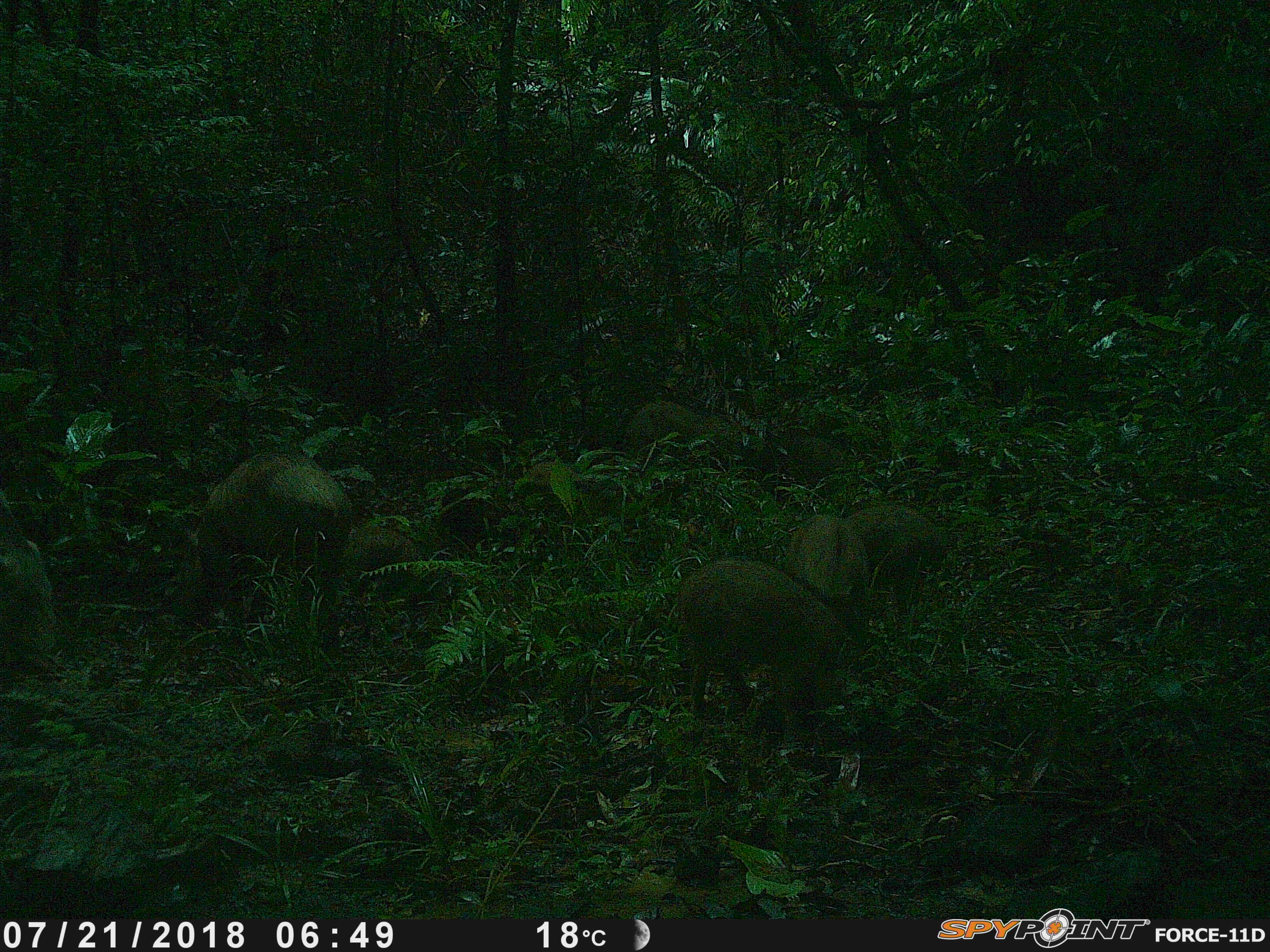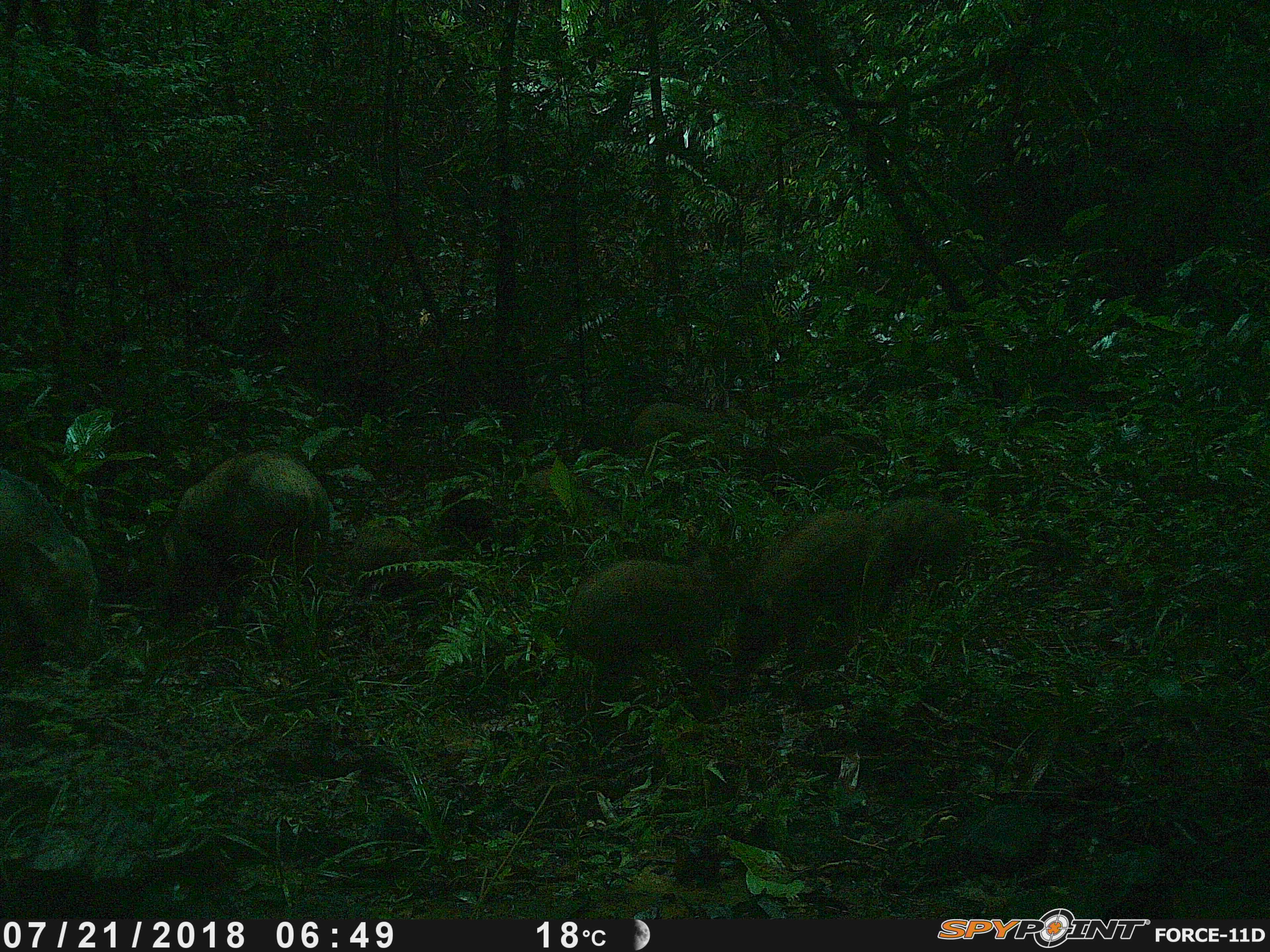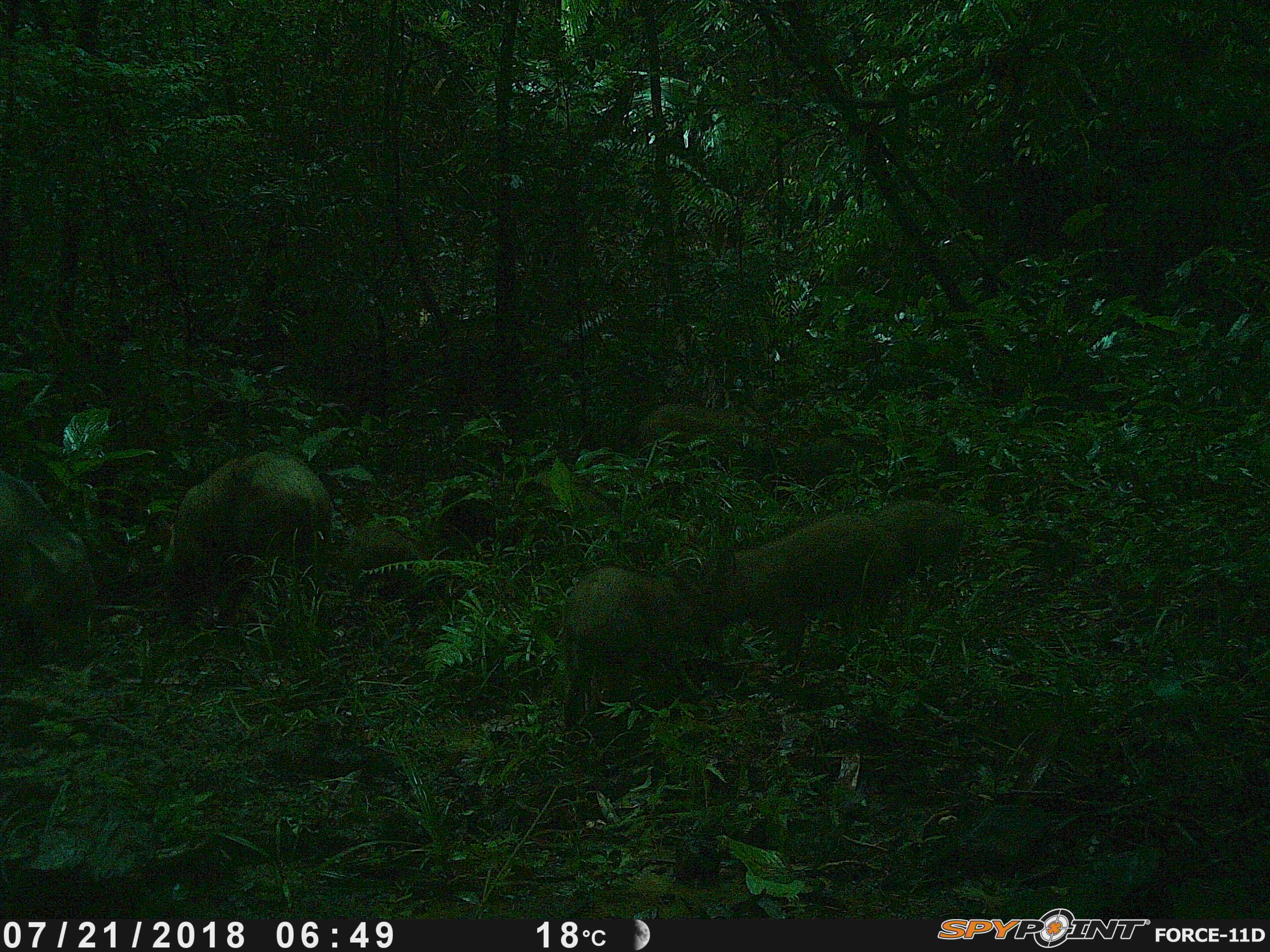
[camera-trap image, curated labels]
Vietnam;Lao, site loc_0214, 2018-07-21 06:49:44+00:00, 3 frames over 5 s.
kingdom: Animalia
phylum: Chordata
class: Mammalia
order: Artiodactyla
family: Suidae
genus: Sus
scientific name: Sus scrofa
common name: eurasian wild pig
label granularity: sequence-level